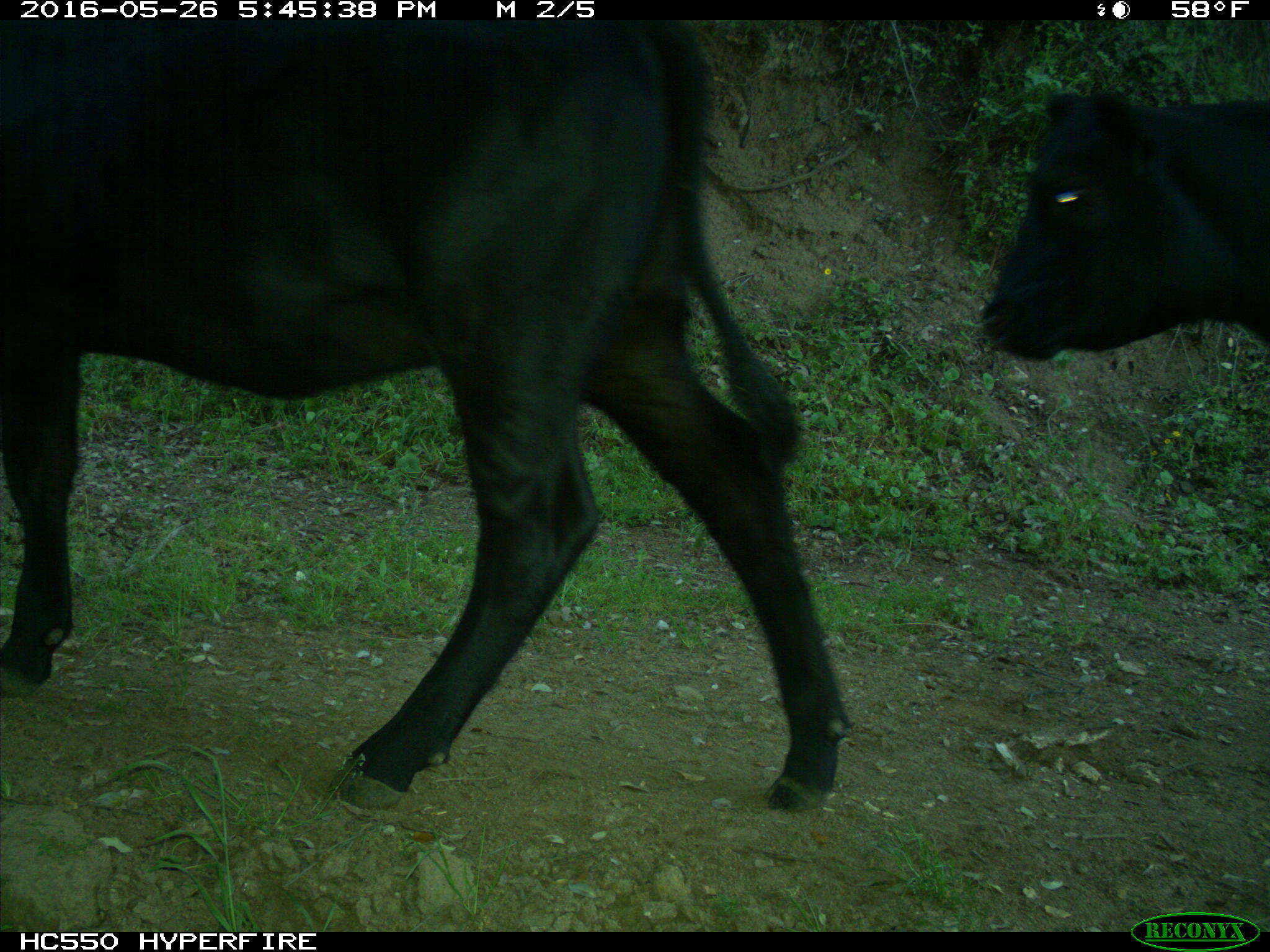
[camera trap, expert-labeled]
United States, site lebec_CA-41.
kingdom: Animalia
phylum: Chordata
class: Mammalia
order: Artiodactyla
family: Bovidae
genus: Bos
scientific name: Bos taurus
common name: domestic cow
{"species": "Bos taurus (domestic cow)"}